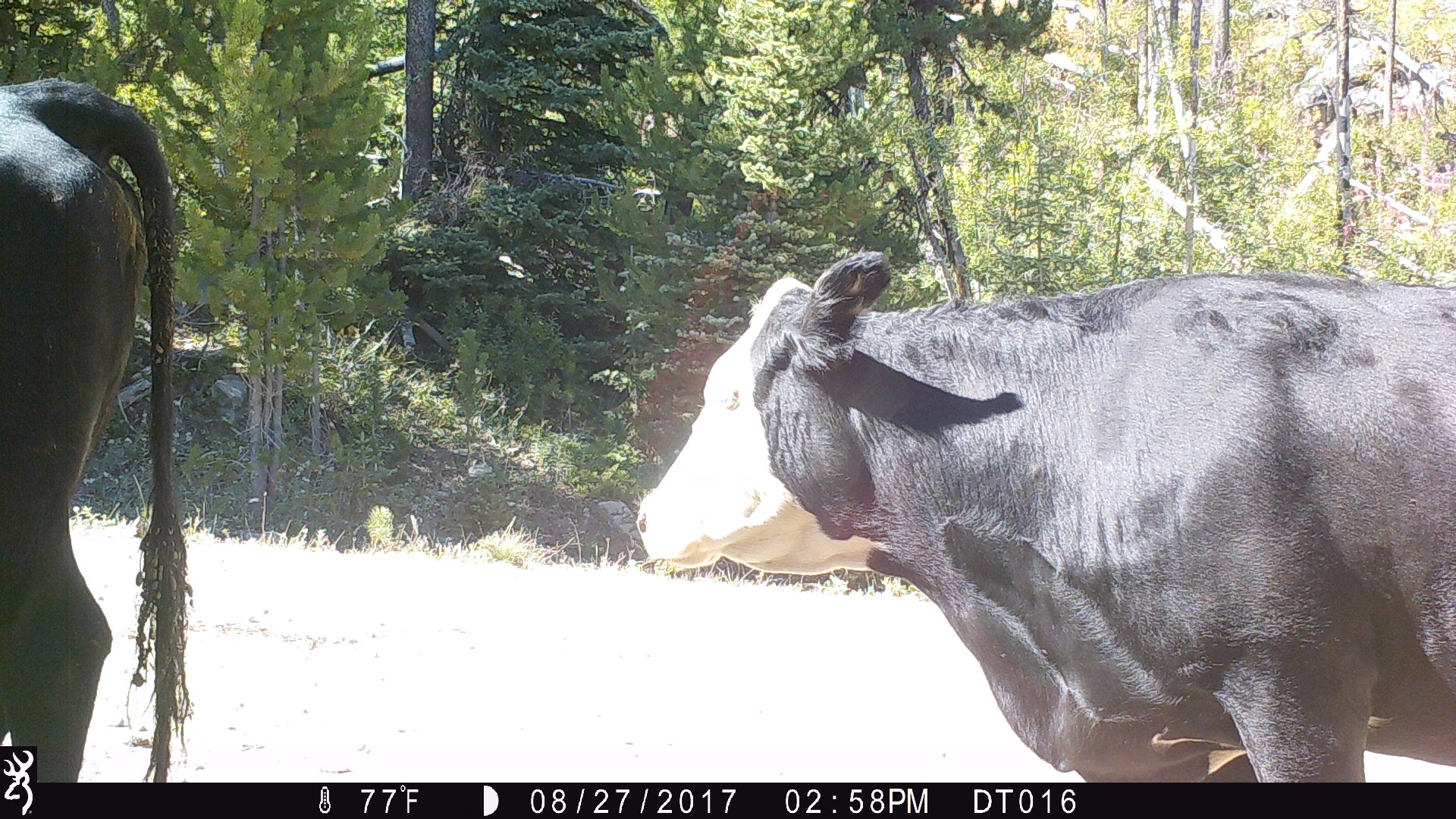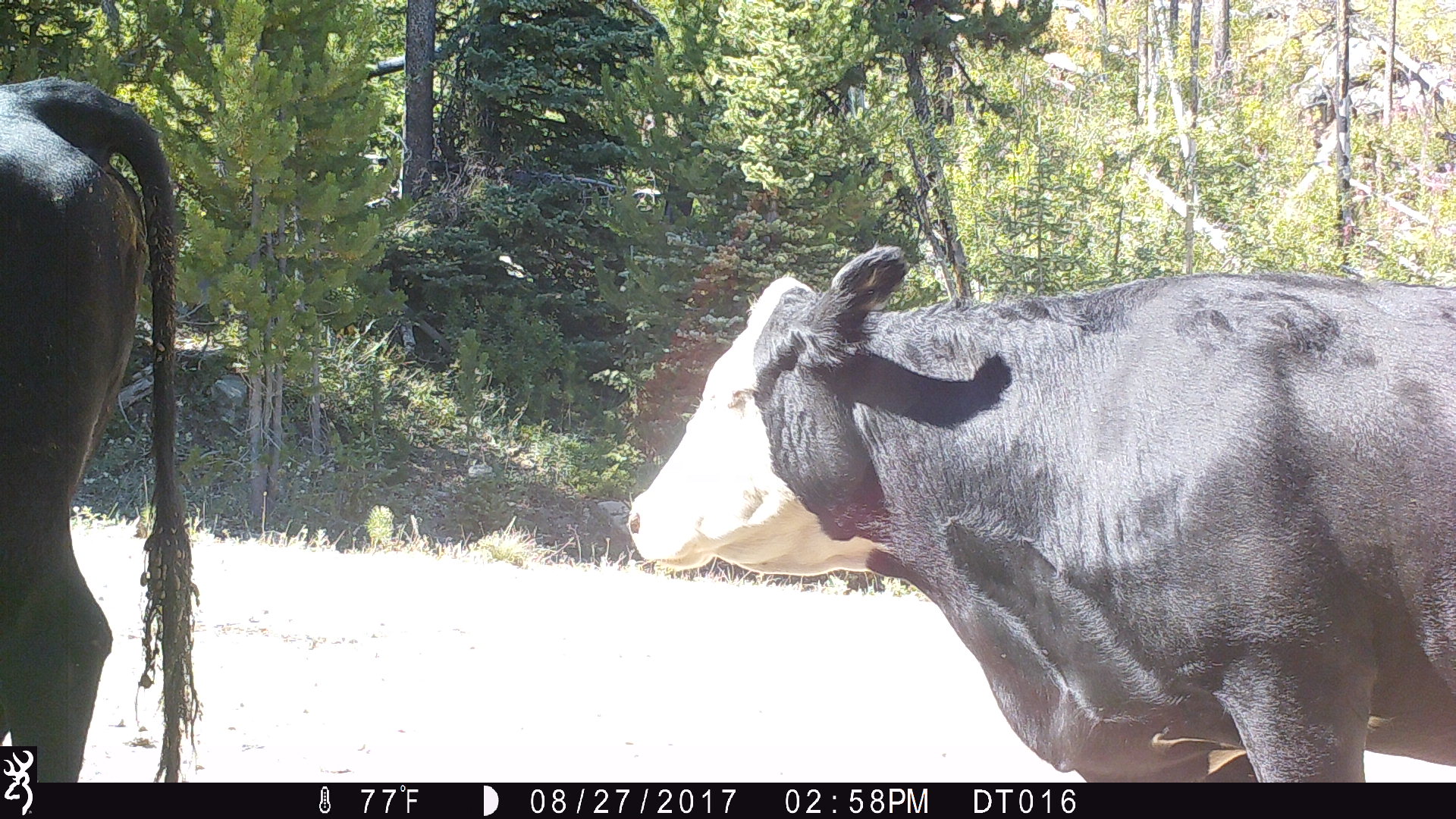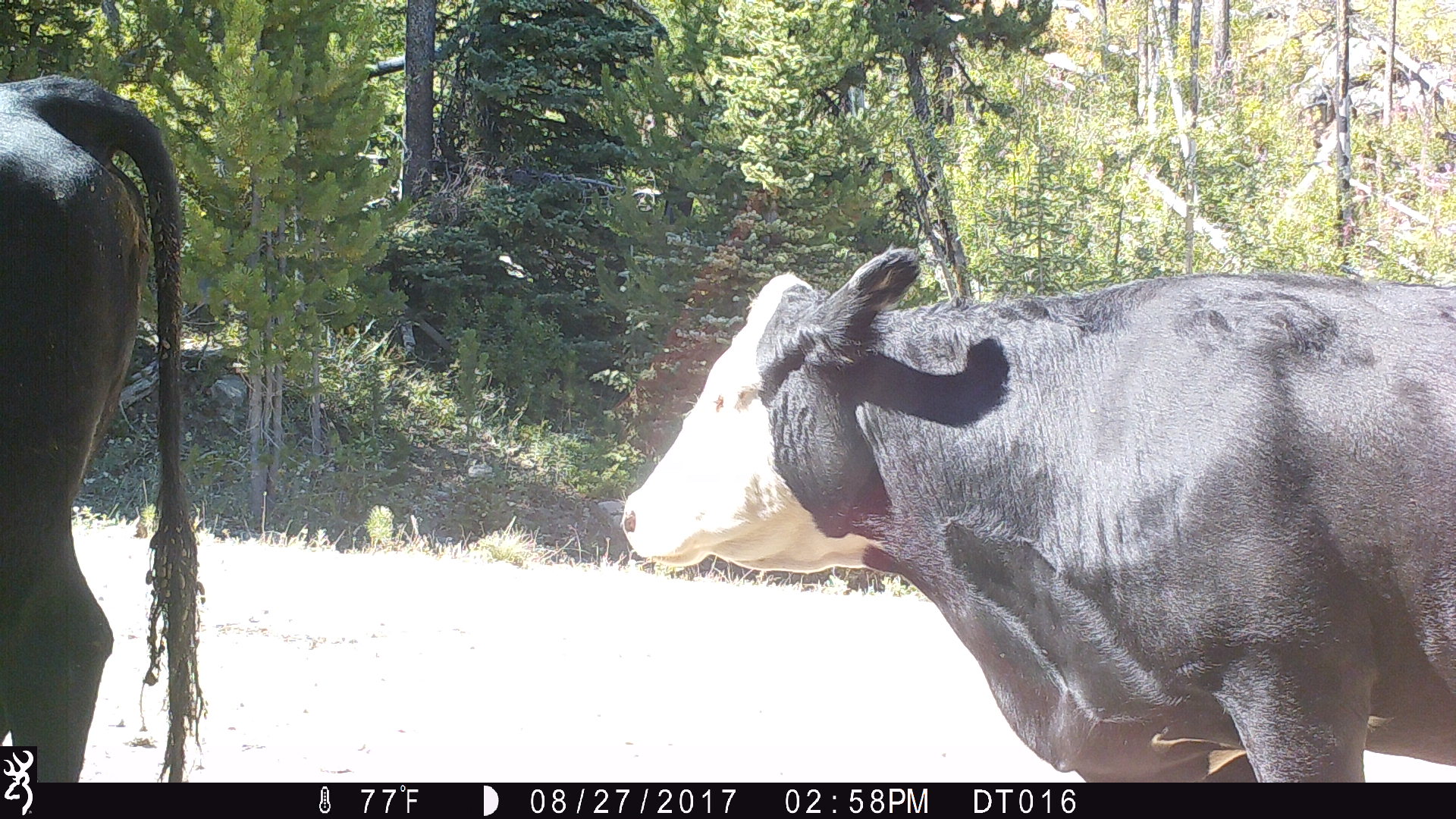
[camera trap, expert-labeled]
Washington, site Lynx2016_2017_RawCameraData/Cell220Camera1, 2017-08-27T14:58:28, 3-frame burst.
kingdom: Animalia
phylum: Chordata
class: Mammalia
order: Artiodactyla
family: Bovidae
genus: Bos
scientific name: Bos taurus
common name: domestic cattle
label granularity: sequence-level